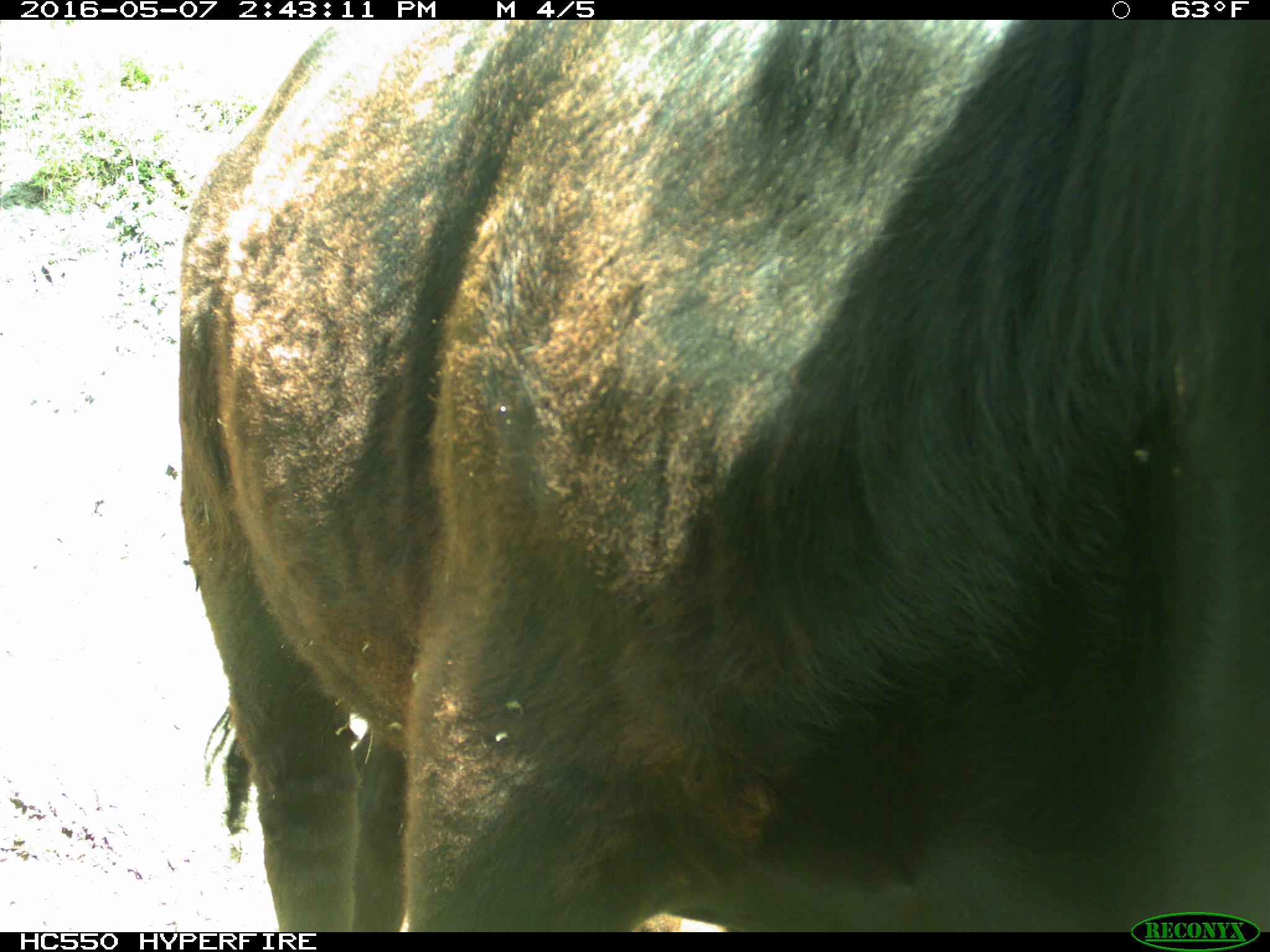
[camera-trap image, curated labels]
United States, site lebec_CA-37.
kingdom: Animalia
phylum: Chordata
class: Mammalia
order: Artiodactyla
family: Bovidae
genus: Bos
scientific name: Bos taurus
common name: domestic cow